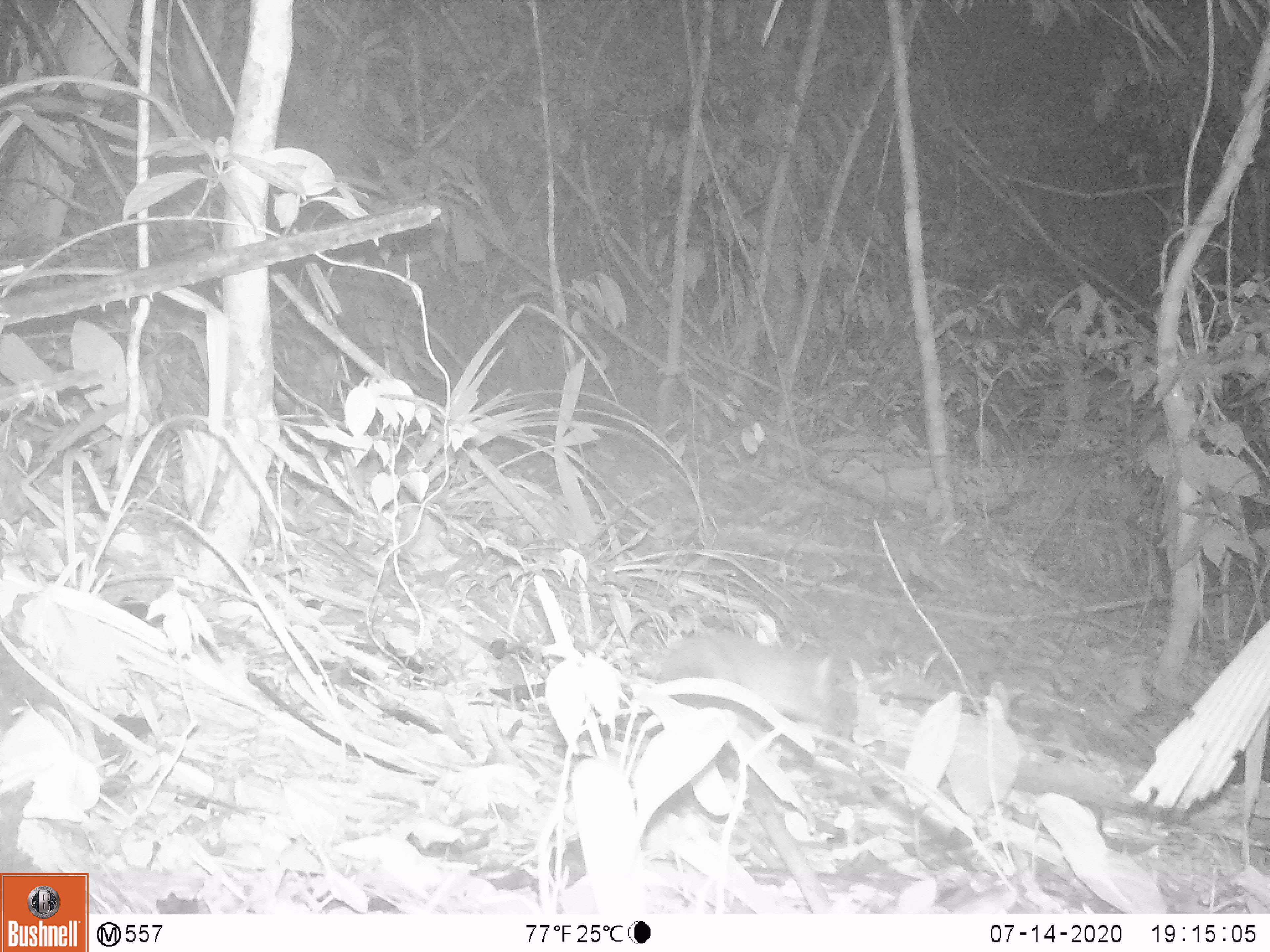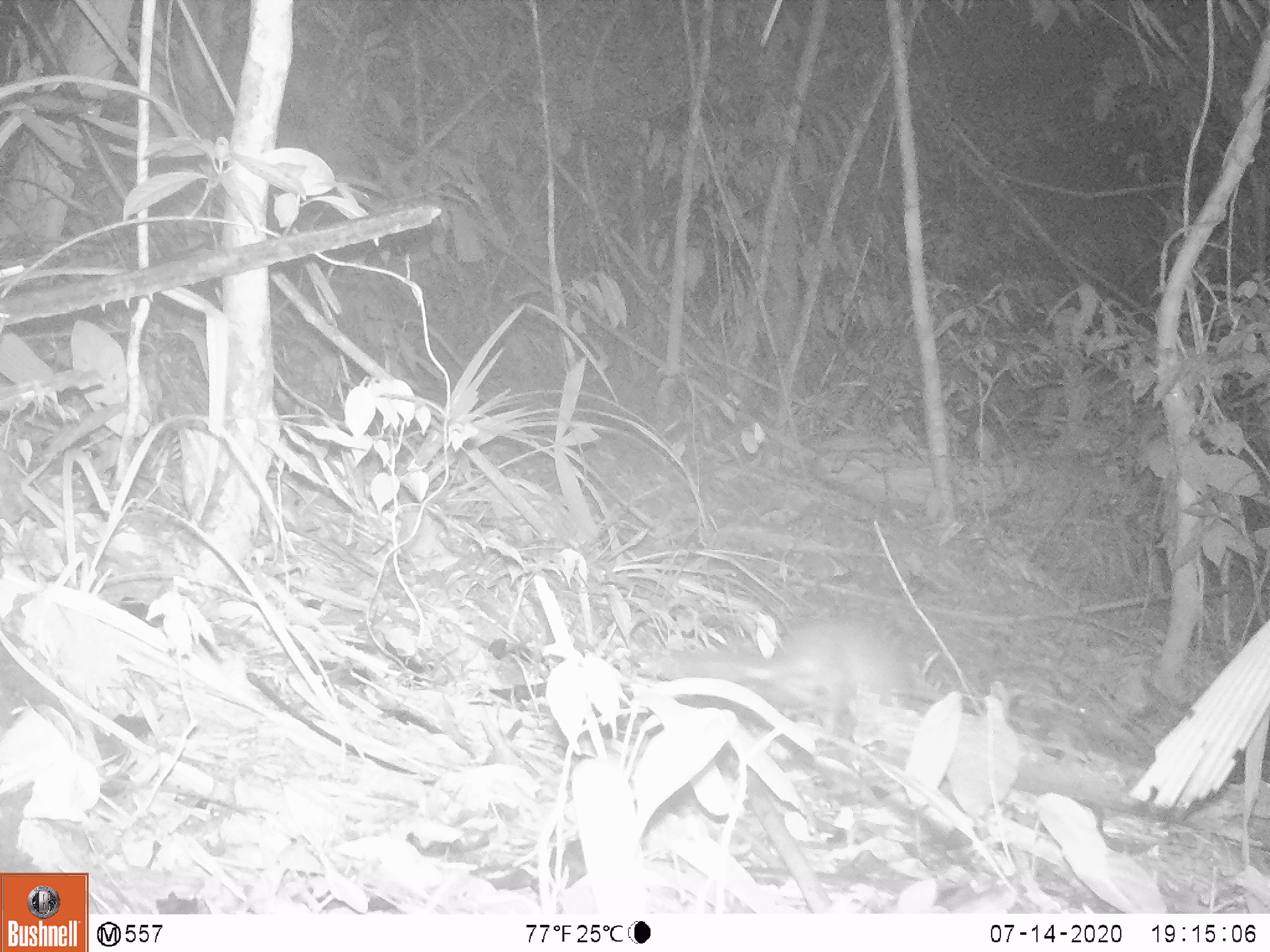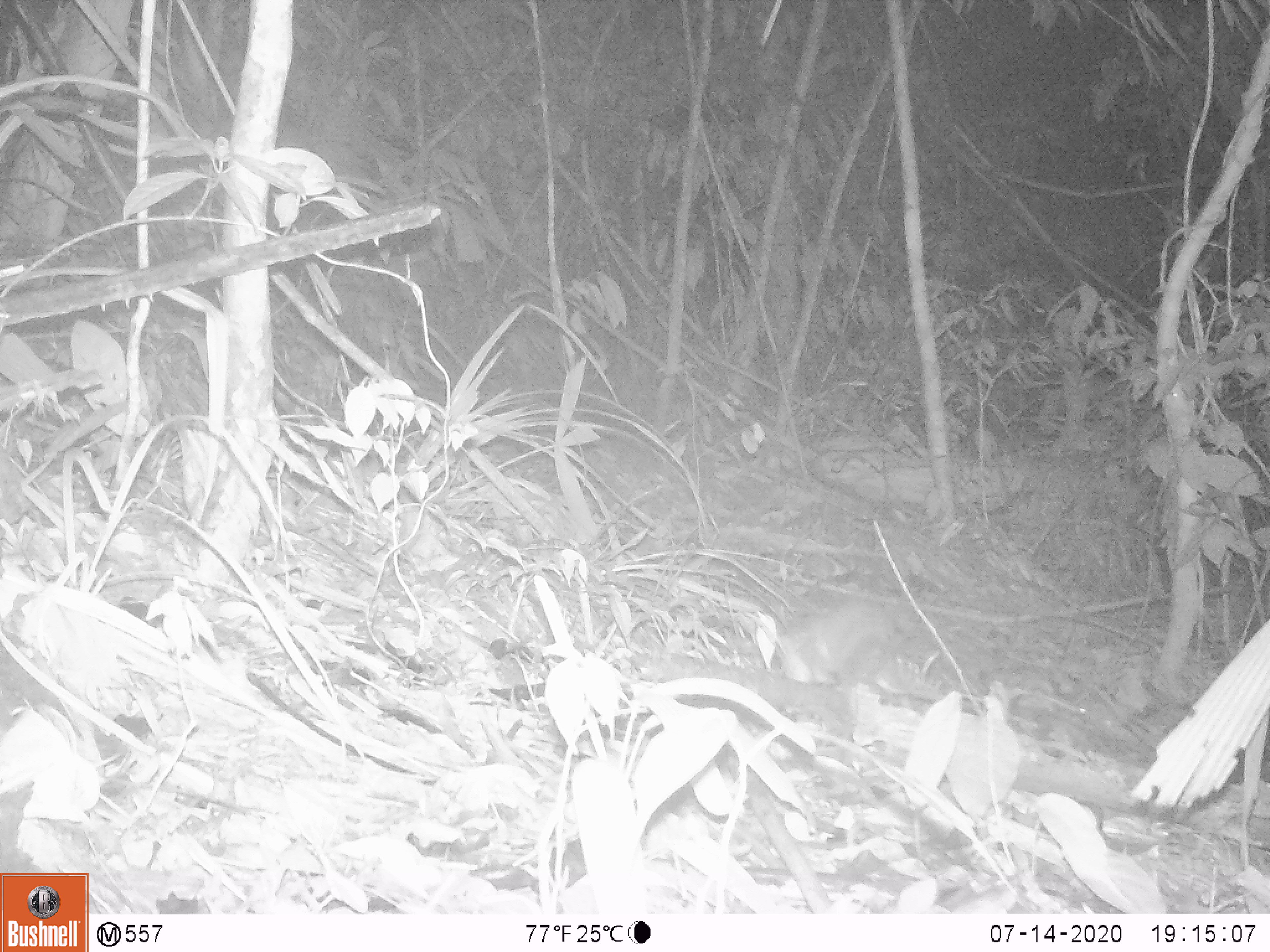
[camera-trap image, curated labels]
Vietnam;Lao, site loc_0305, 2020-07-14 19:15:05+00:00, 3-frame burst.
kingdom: Animalia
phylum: Chordata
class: Mammalia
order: Carnivora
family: Mustelidae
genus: Melogale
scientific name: Melogale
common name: ferret badger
Ferret badger (Melogale). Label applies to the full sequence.